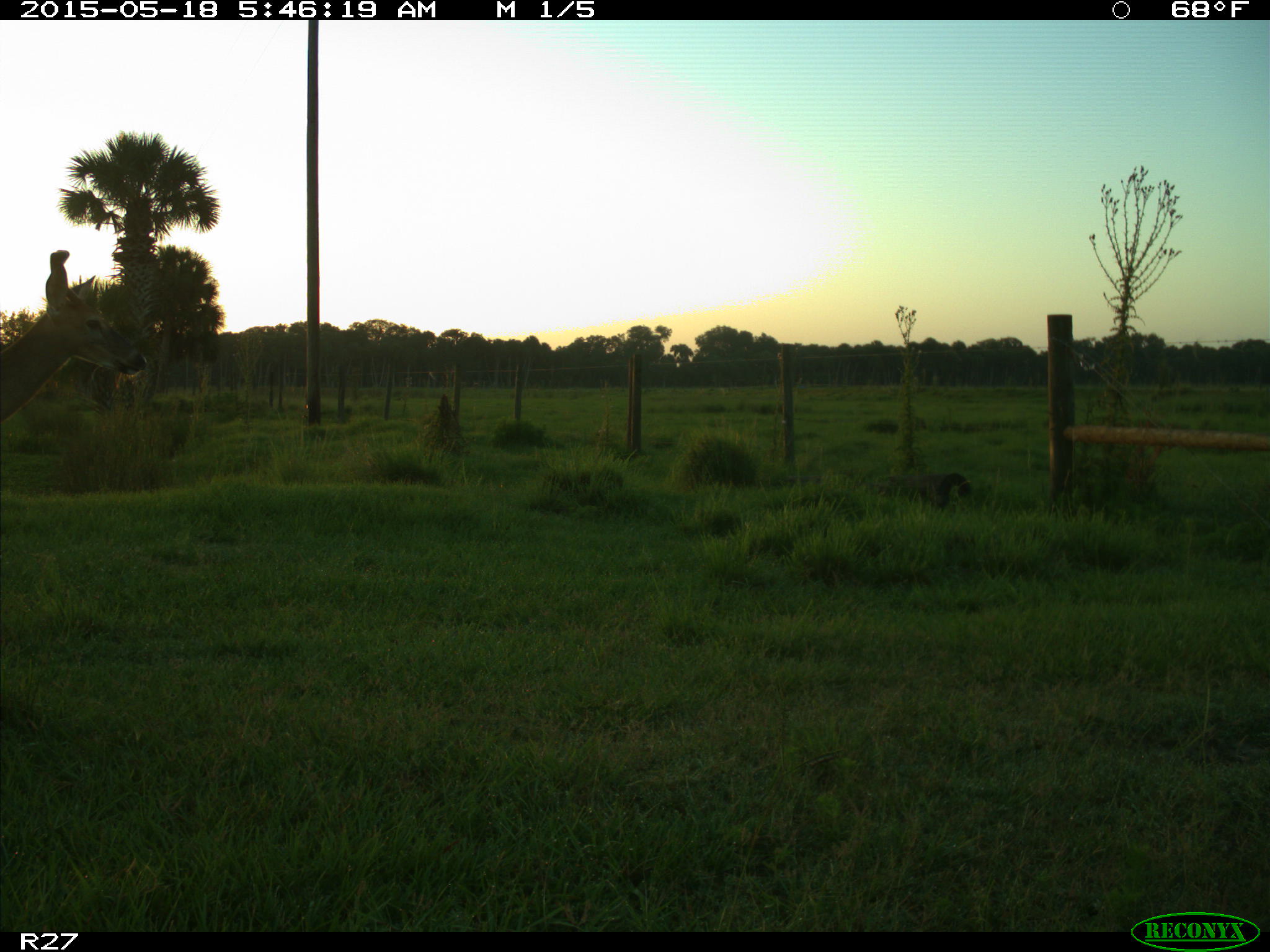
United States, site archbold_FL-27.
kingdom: Animalia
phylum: Chordata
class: Mammalia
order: Artiodactyla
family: Cervidae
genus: Odocoileus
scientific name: Odocoileus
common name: deer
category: unidentified deer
Unidentified deer (deer) (Odocoileus).